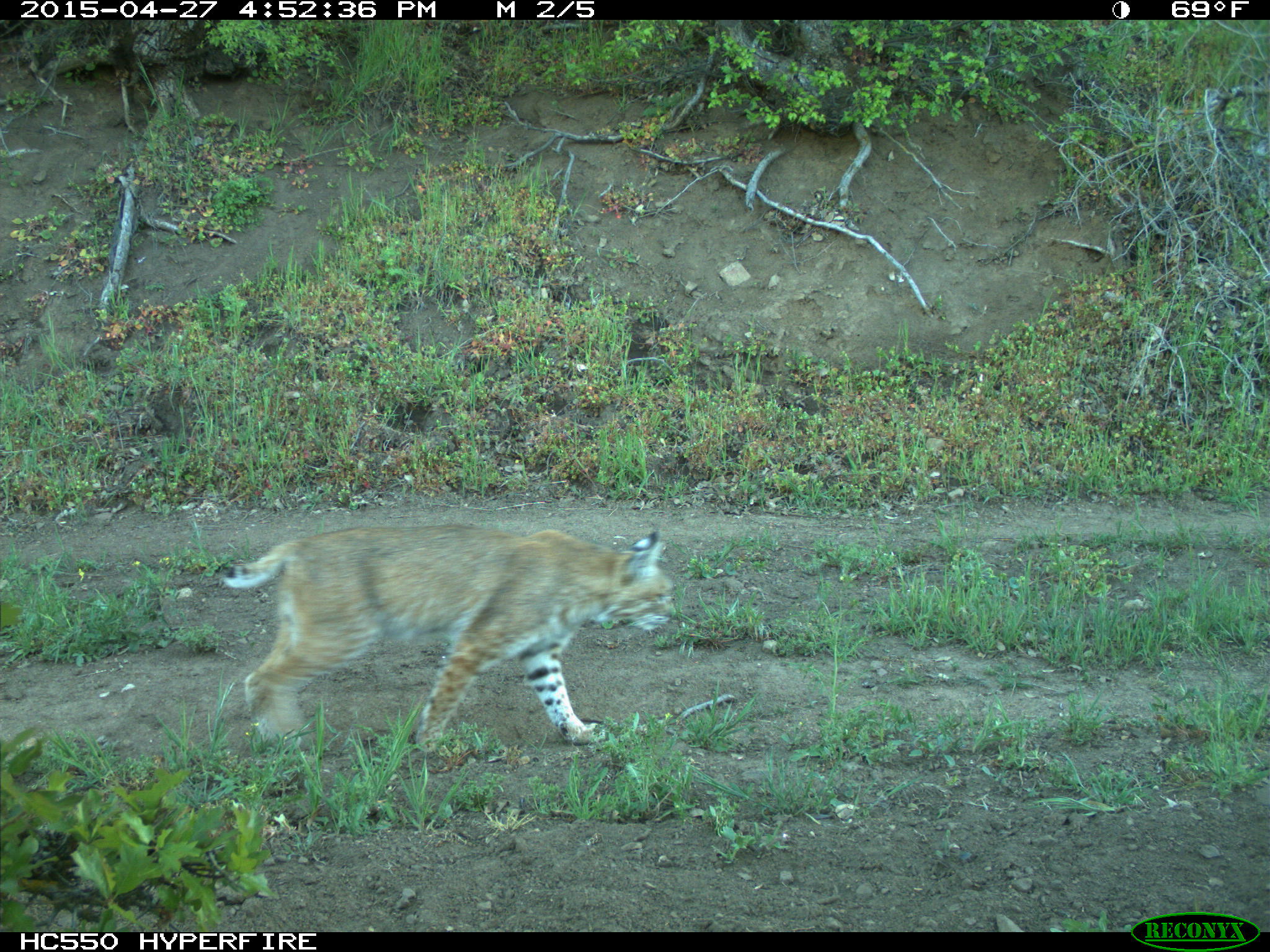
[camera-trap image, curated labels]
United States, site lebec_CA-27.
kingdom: Animalia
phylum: Chordata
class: Mammalia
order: Carnivora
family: Felidae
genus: Lynx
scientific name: Lynx rufus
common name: bobcat